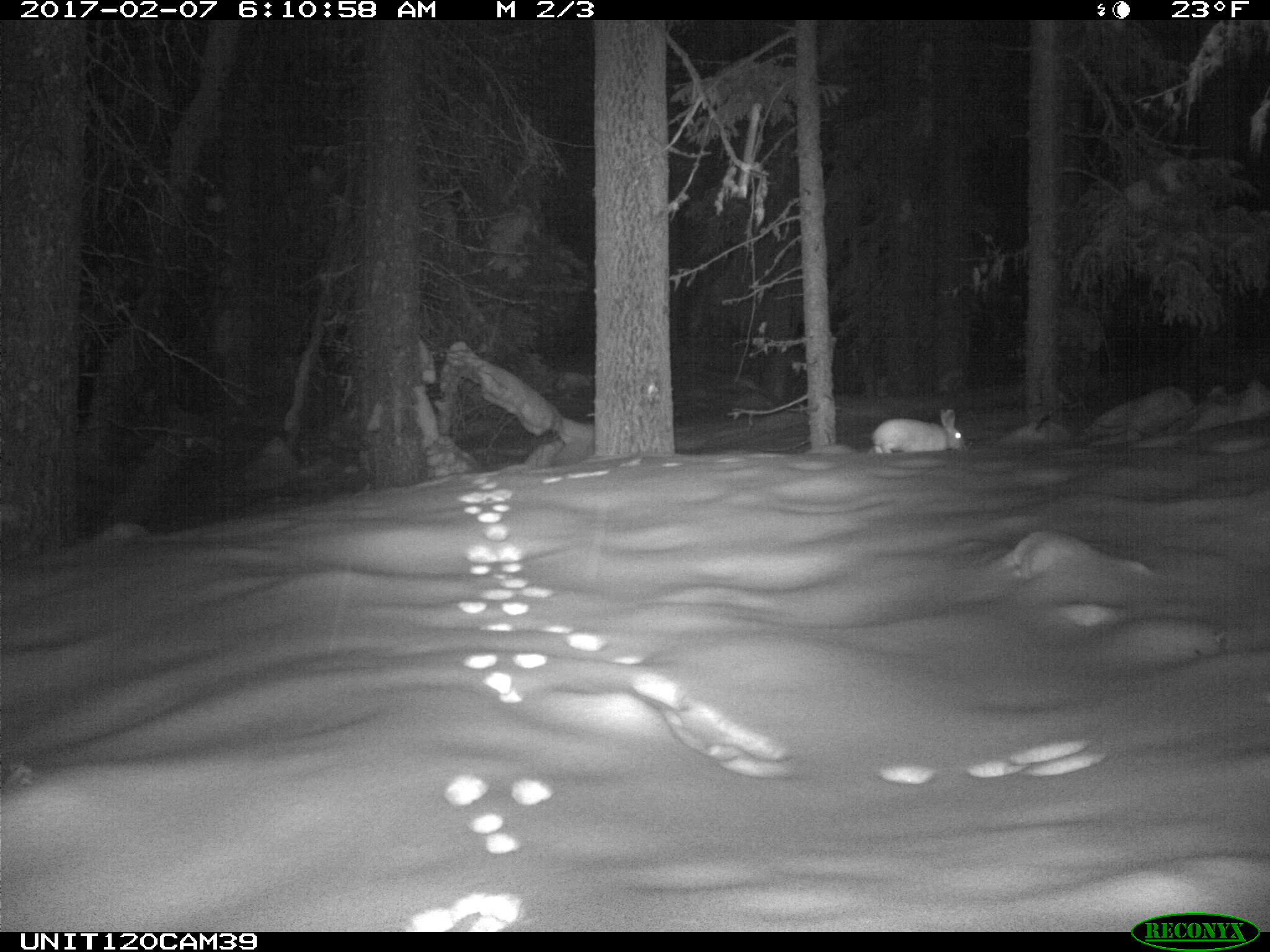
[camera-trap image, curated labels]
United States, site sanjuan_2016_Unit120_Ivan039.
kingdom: Animalia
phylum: Chordata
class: Mammalia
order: Lagomorpha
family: Leporidae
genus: Lepus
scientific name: Lepus americanus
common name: snowshoe hare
Lepus americanus (snowshoe hare).